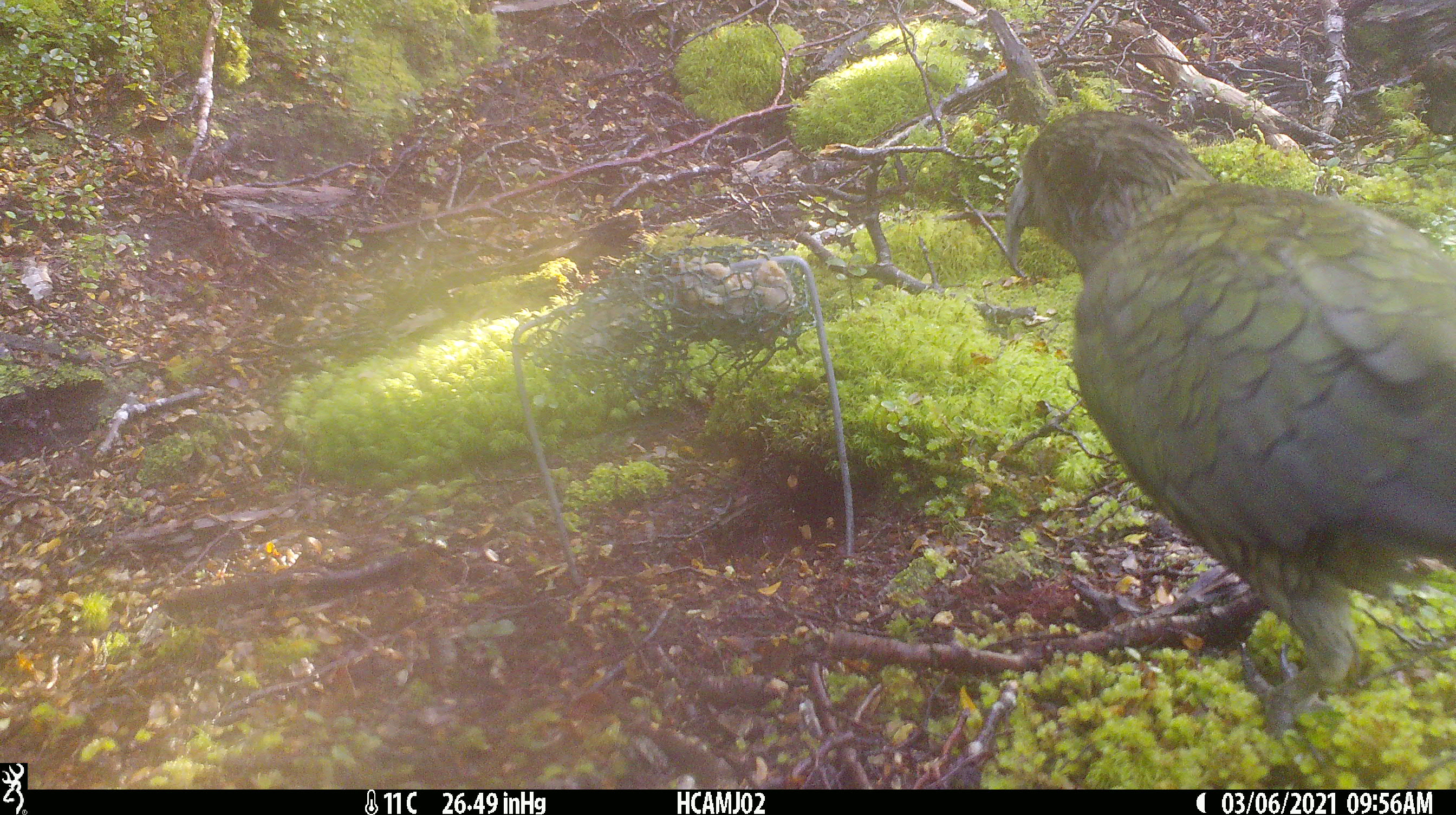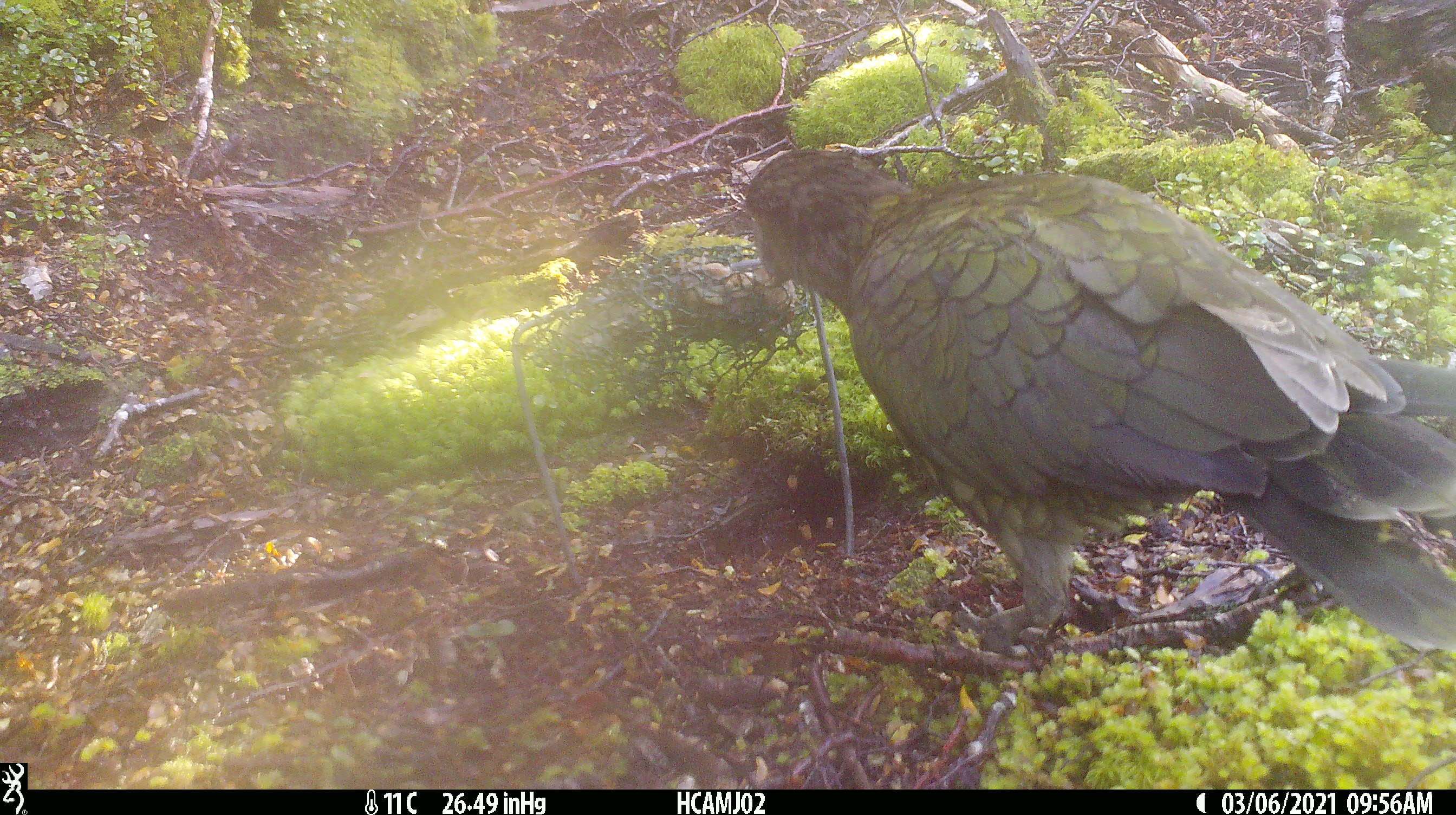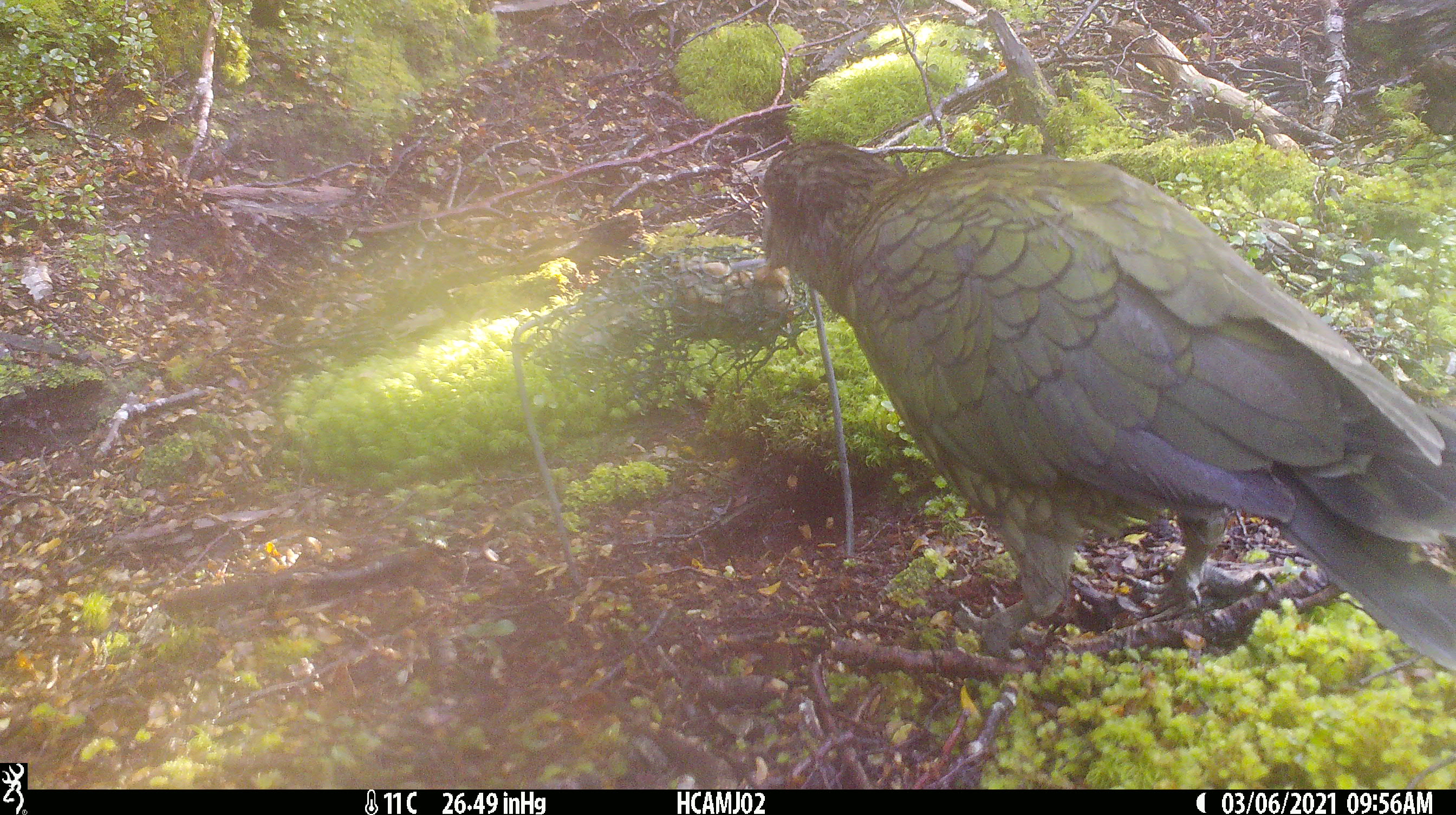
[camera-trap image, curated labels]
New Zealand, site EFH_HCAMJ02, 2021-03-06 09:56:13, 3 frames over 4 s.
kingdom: Animalia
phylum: Chordata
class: Aves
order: Psittaciformes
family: Strigopidae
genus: Nestor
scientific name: Nestor notabilis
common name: kea